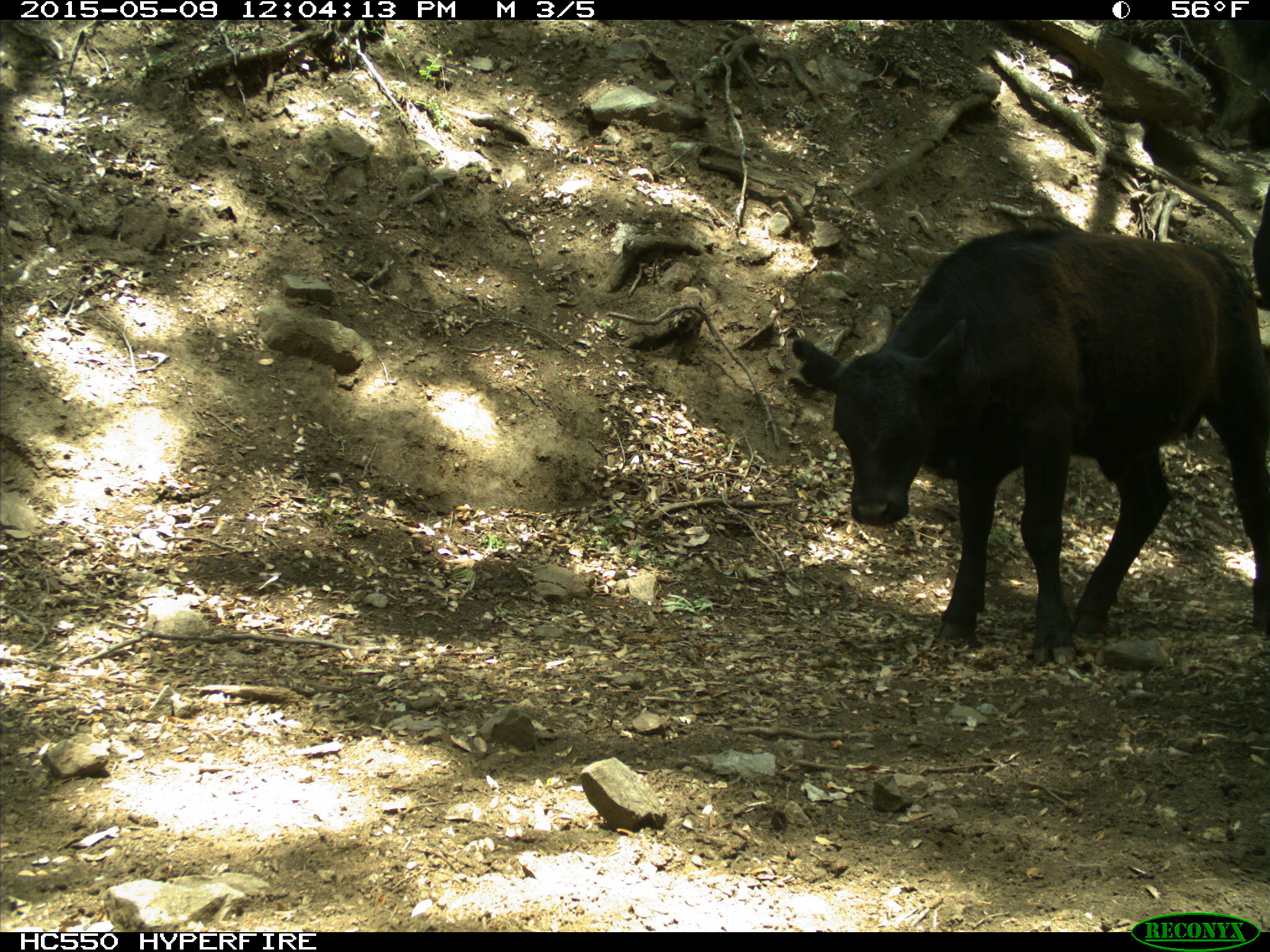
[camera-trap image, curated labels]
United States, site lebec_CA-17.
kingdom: Animalia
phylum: Chordata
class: Mammalia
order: Artiodactyla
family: Bovidae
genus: Bos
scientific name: Bos taurus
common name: domestic cow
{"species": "Bos taurus (domestic cow)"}